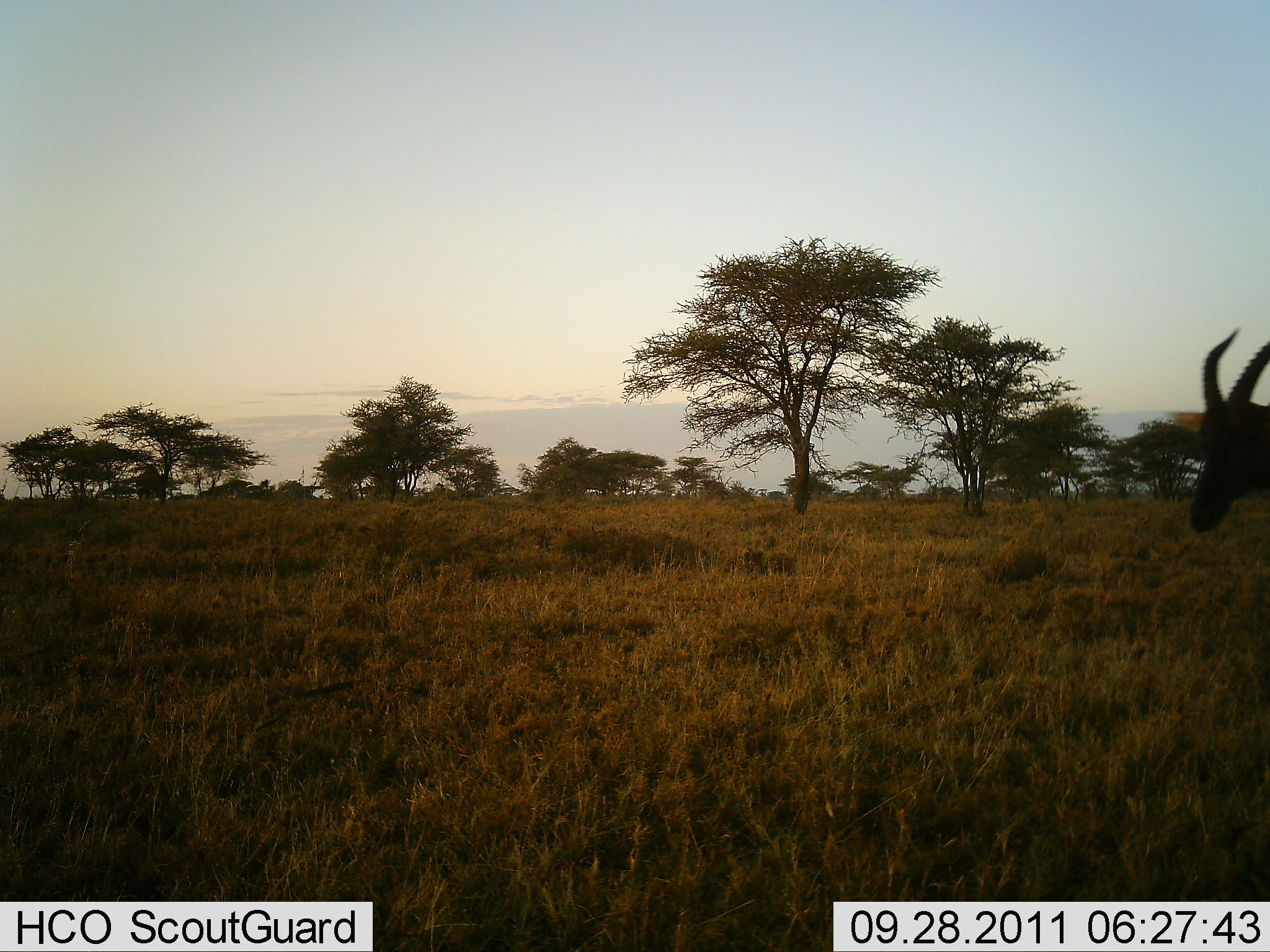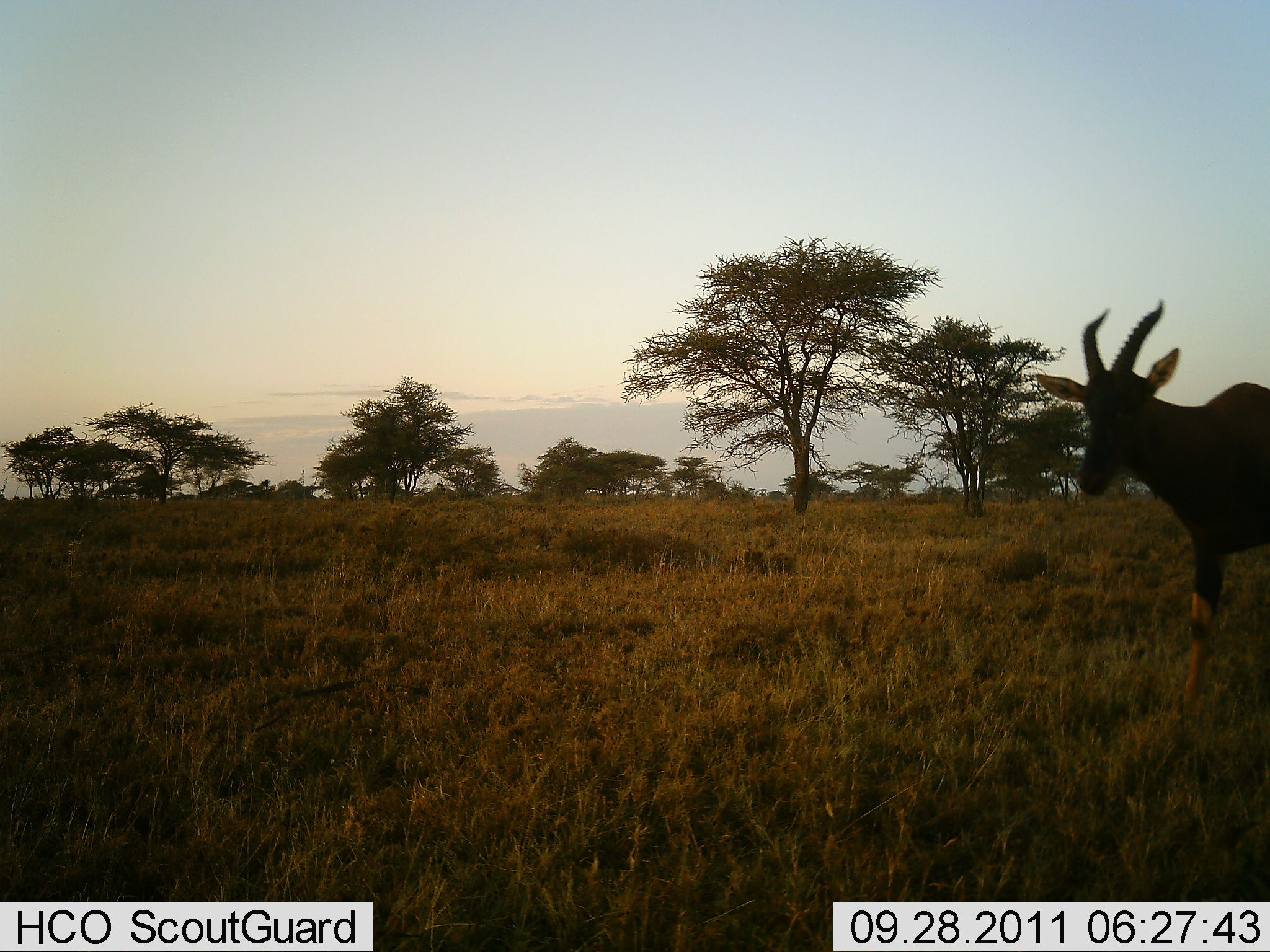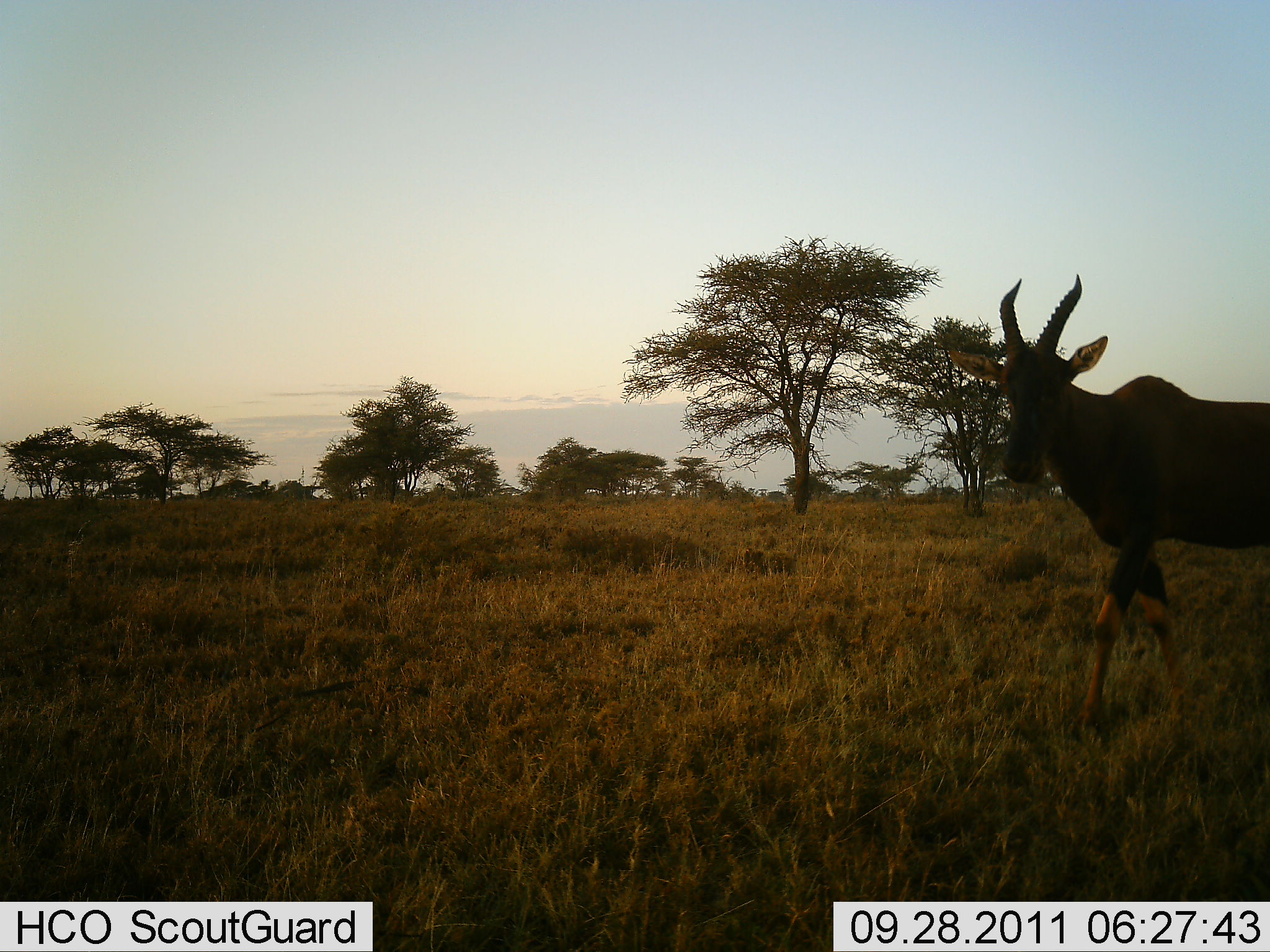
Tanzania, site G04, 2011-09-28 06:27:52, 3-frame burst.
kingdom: Animalia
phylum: Chordata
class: Mammalia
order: Artiodactyla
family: Bovidae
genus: Damaliscus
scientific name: Damaliscus lunatus jimela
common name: topi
Topi (Damaliscus lunatus jimela), count 1. Behavior (volunteer vote fractions): standing 0%, resting 0%, moving 100%, interacting 0%. Young present (vote fraction): 0%. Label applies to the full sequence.